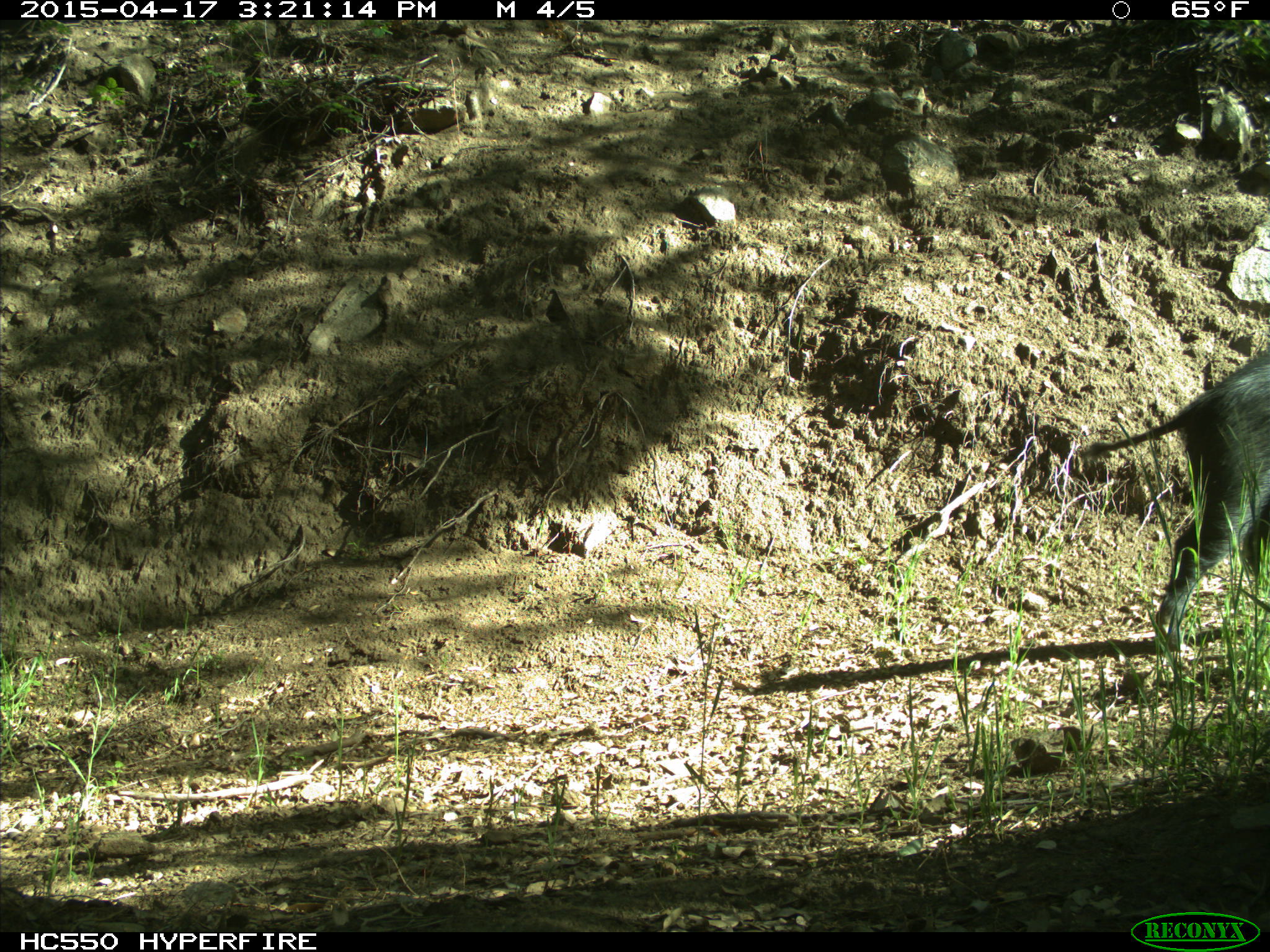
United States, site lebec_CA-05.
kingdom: Animalia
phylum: Chordata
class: Mammalia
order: Artiodactyla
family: Suidae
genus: Sus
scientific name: Sus scrofa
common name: wild boar